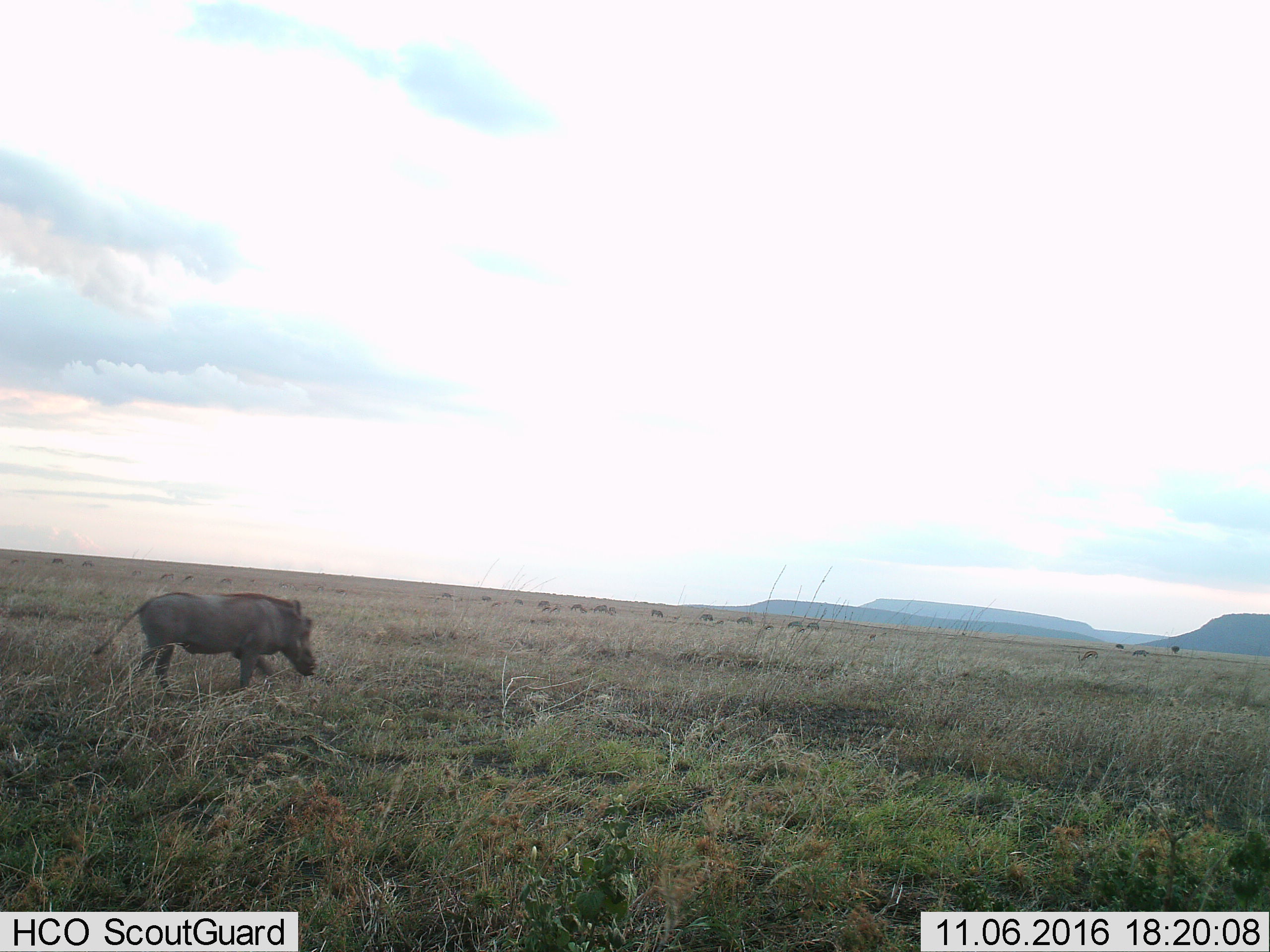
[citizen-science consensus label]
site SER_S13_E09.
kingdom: Animalia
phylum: Chordata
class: Mammalia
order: Artiodactyla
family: Suidae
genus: Phacochoerus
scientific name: Phacochoerus africanus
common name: warthog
Warthog (Phacochoerus africanus), count 1. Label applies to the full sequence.